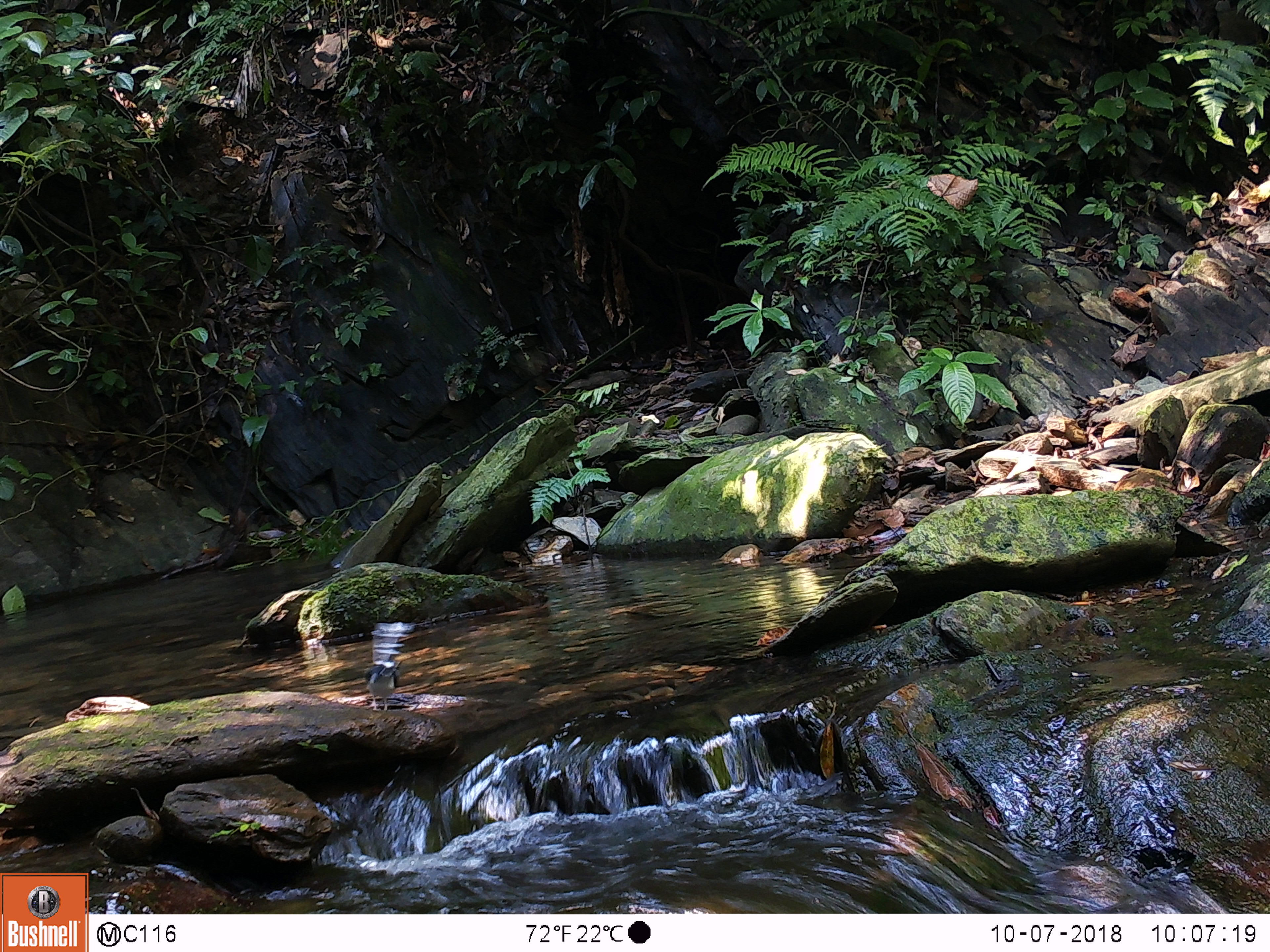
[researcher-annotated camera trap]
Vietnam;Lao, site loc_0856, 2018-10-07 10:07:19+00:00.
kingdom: Animalia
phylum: Chordata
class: Aves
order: Passeriformes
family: Muscicapidae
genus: Enicurus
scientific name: Enicurus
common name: forktail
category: forktail sp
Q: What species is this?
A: Forktail sp (forktail) (Enicurus).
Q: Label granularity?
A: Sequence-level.